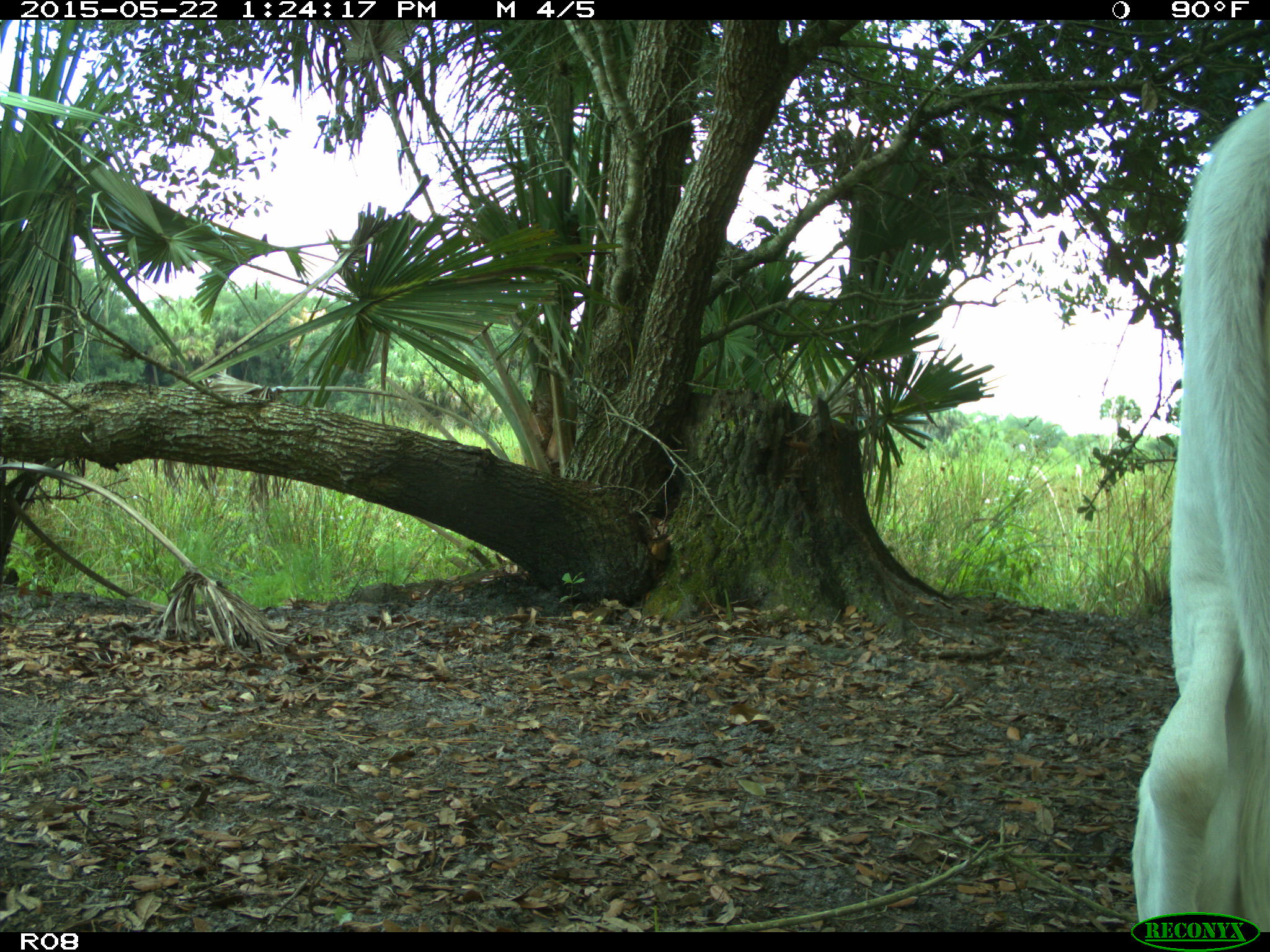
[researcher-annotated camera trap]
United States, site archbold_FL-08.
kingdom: Animalia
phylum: Chordata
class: Mammalia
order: Artiodactyla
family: Bovidae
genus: Bos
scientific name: Bos taurus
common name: domestic cow